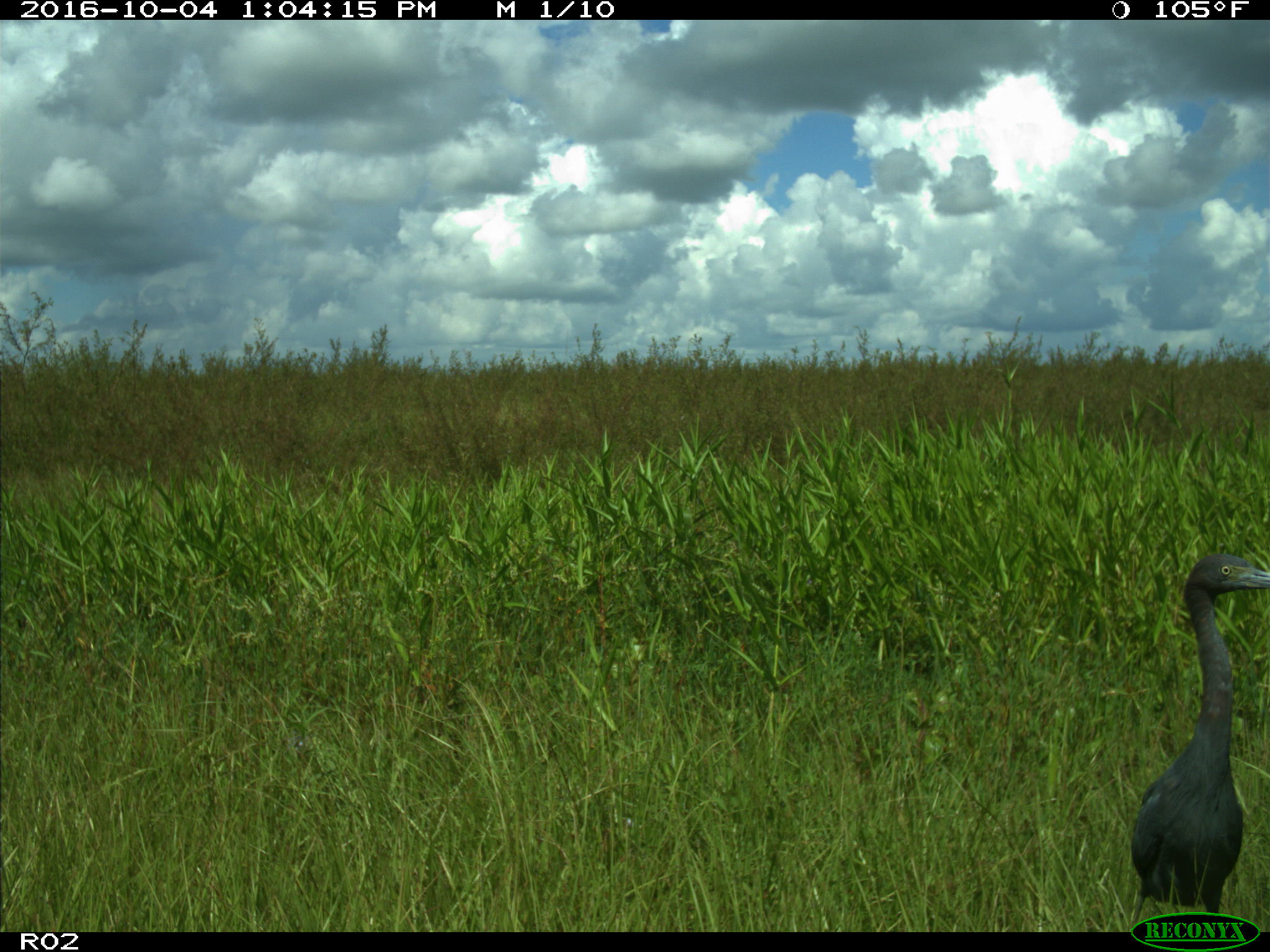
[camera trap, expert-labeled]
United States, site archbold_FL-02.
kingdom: Animalia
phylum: Chordata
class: Aves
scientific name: Aves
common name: birds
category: unidentified bird